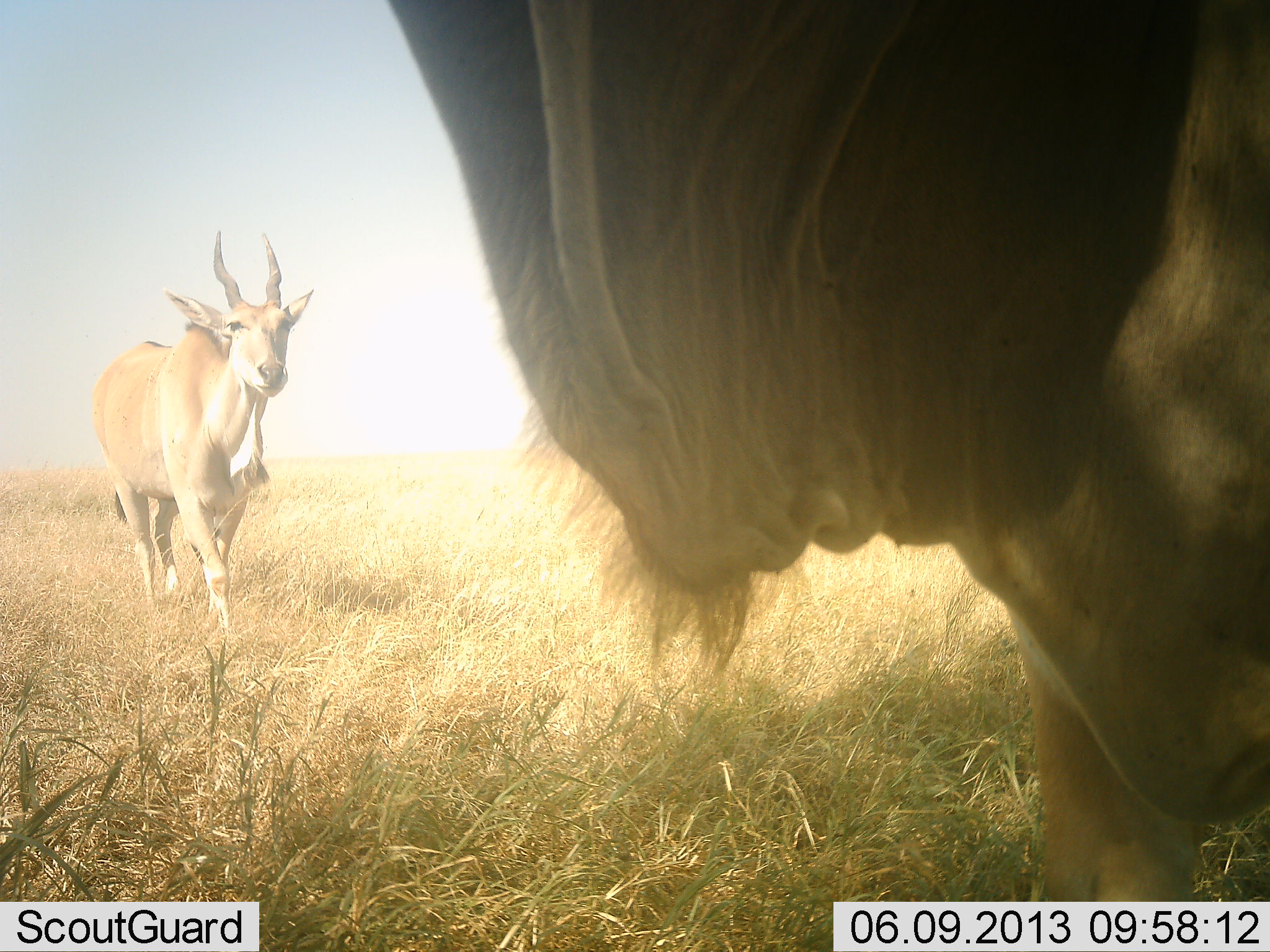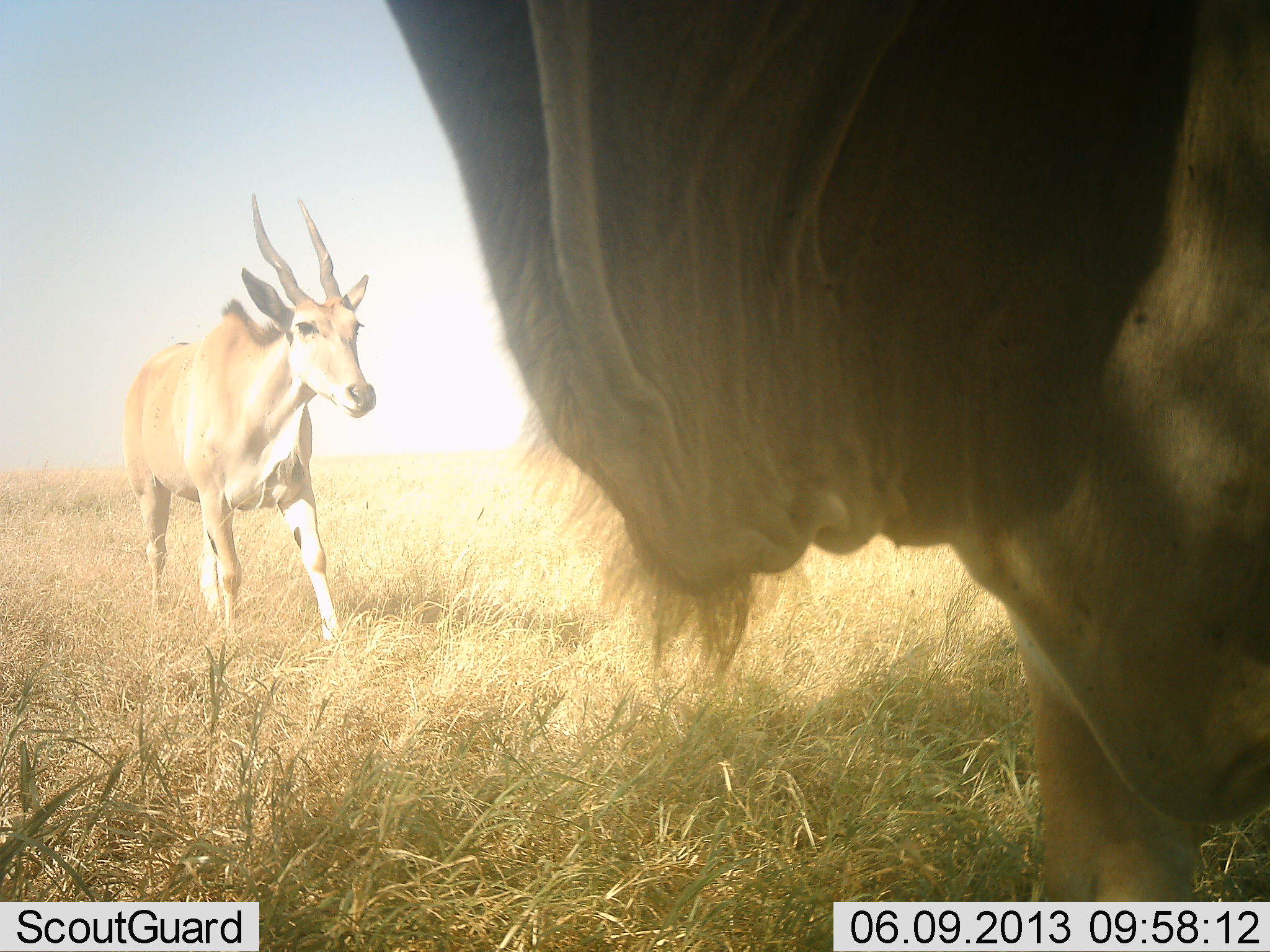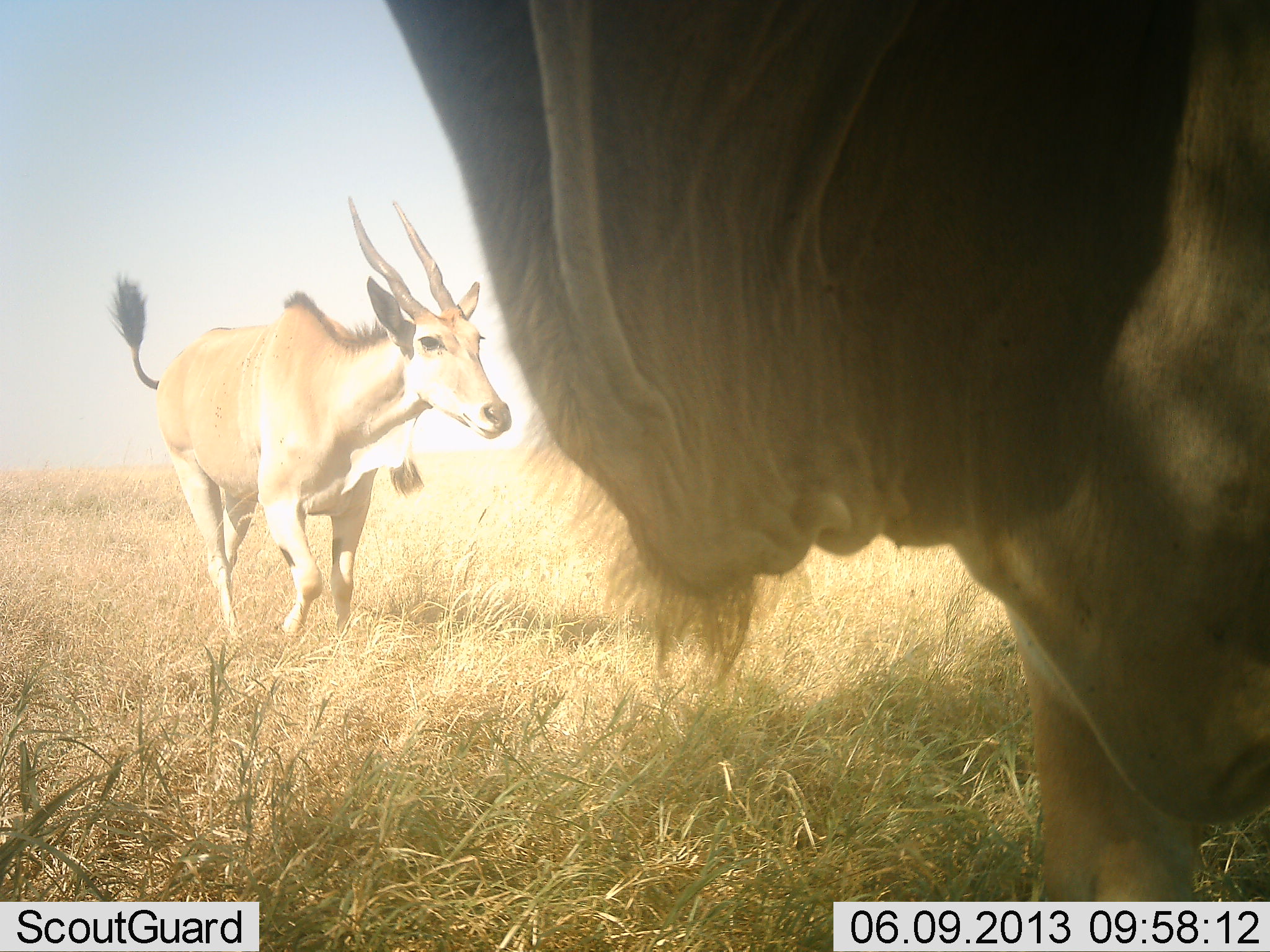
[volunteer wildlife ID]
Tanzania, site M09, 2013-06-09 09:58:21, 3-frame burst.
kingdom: Animalia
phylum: Chordata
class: Mammalia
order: Artiodactyla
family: Bovidae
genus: Tragelaphus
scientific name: Tragelaphus oryx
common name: eland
Eland (Tragelaphus oryx), count 2. Behavior (volunteer vote fractions): standing 100%, resting 0%, moving 90%, interacting 0%. Young present (vote fraction): 0%. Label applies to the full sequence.